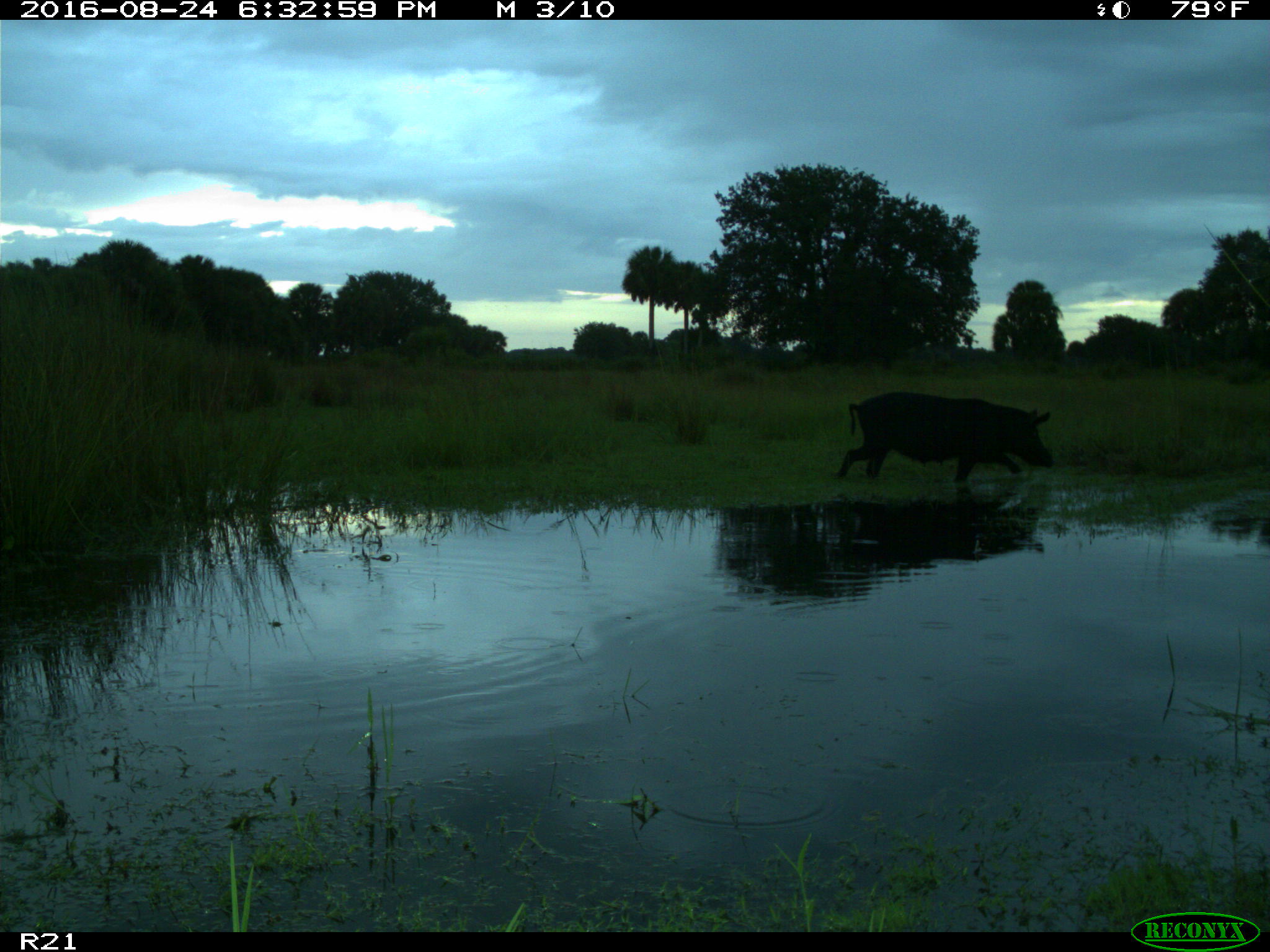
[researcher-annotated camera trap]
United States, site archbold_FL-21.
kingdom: Animalia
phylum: Chordata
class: Mammalia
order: Artiodactyla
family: Suidae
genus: Sus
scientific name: Sus scrofa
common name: wild boar